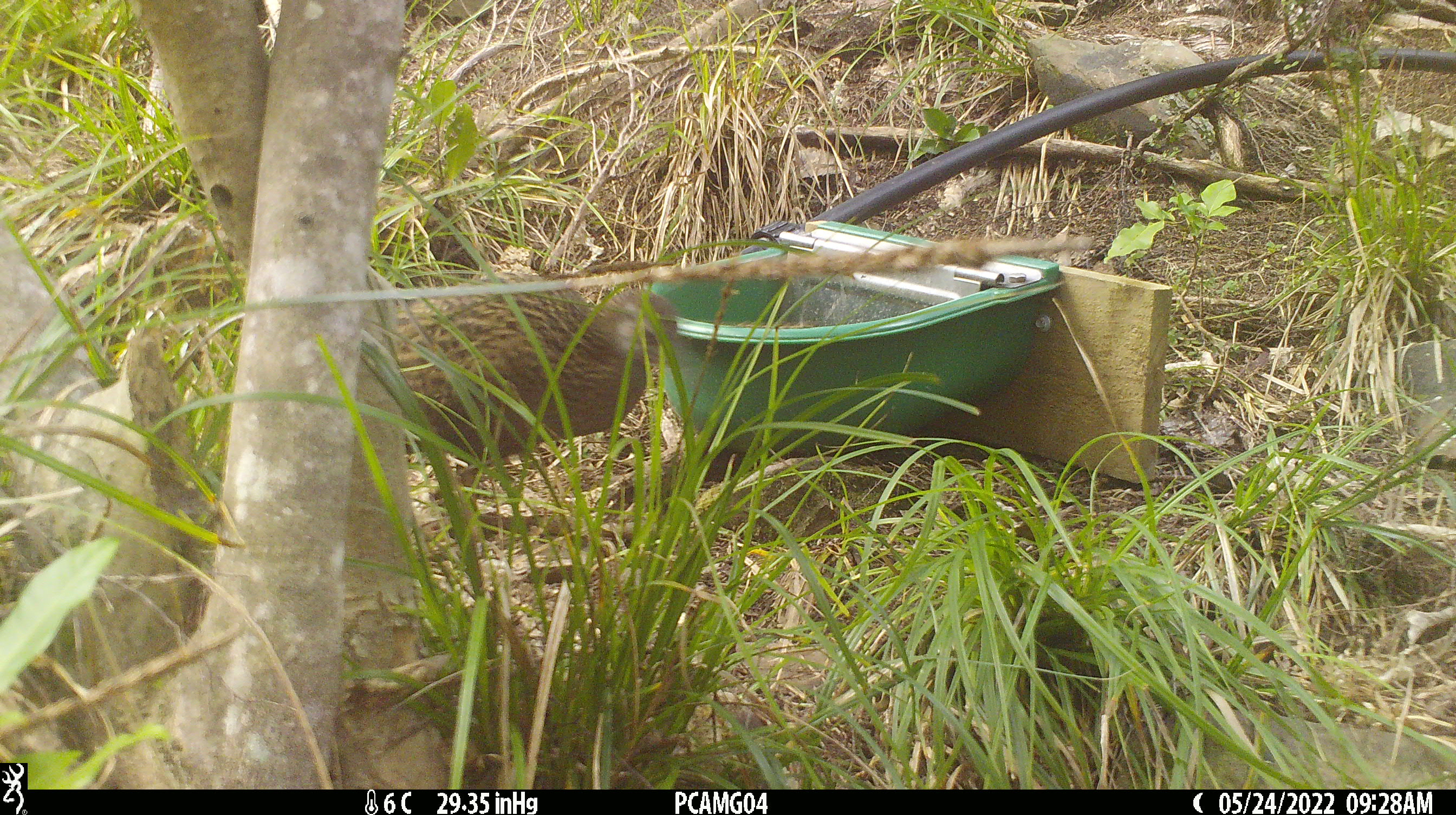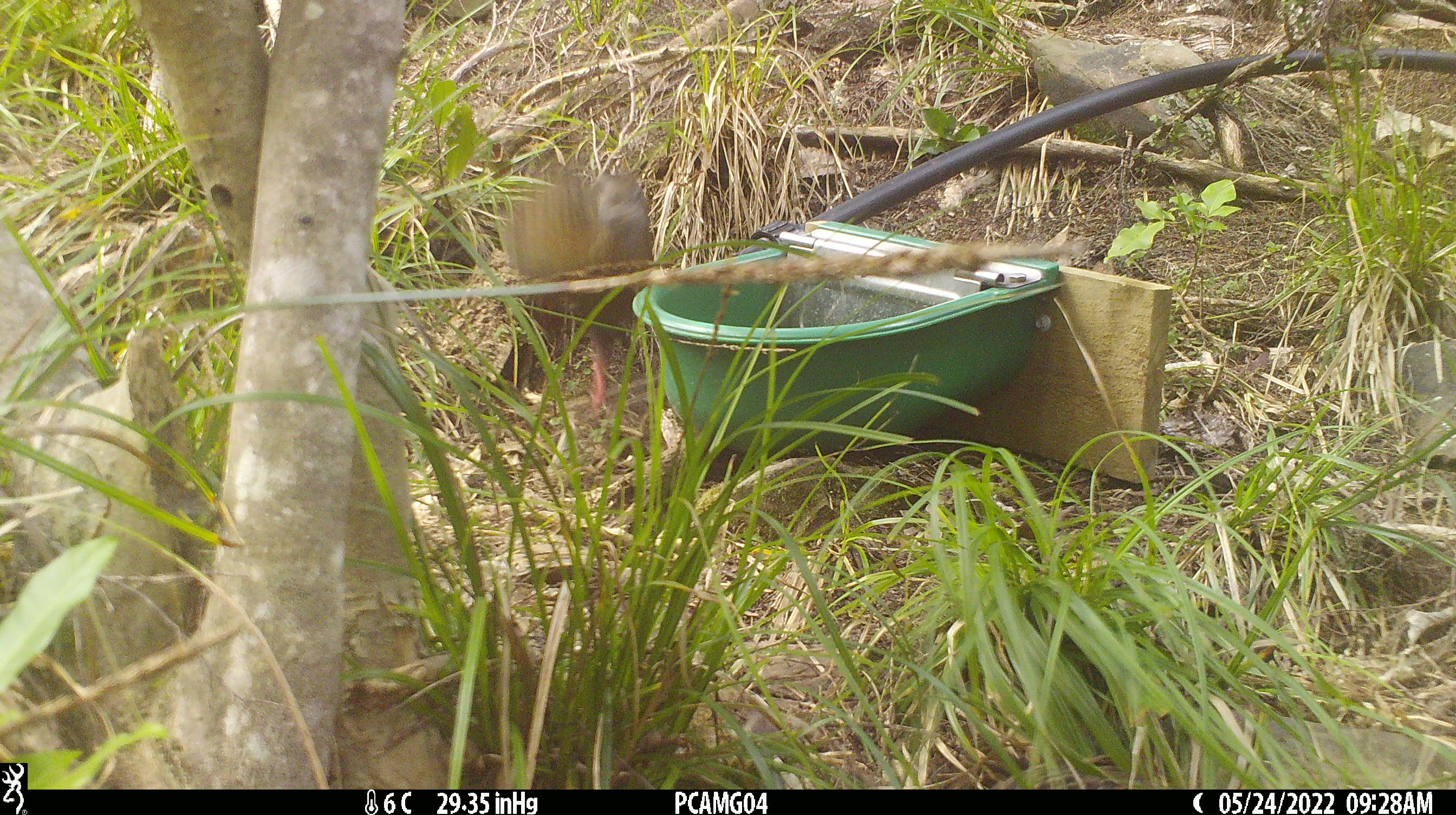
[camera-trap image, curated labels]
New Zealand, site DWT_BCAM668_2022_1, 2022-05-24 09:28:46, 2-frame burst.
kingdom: Animalia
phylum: Chordata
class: Aves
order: Gruiformes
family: Rallidae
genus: Gallirallus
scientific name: Gallirallus australis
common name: weka